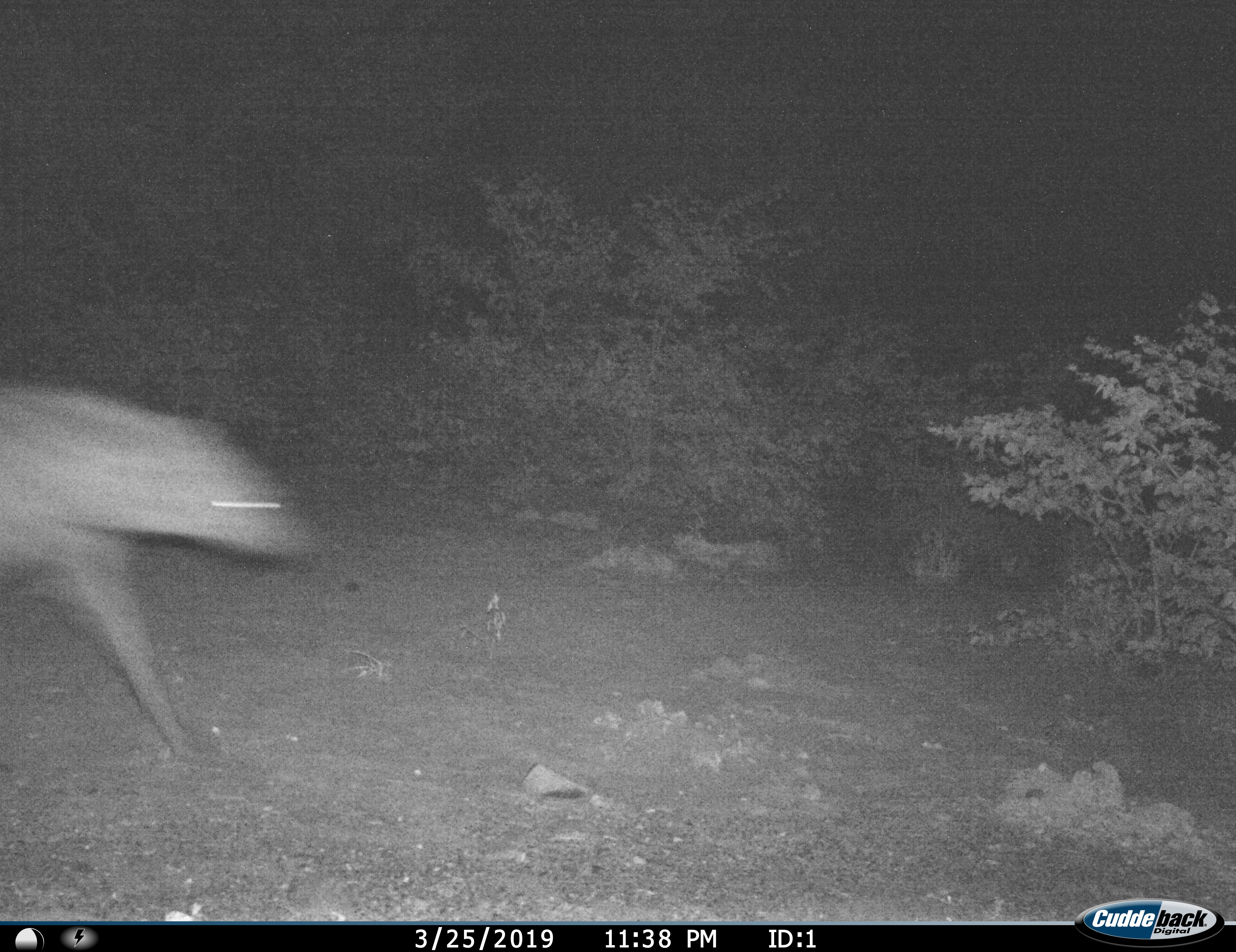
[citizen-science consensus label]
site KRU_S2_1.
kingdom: Animalia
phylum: Chordata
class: Mammalia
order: Carnivora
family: Hyaenidae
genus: Crocuta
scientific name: Crocuta crocuta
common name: spotted hyena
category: hyenaspotted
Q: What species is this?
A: Hyenaspotted (spotted hyena) (Crocuta crocuta).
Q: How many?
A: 1.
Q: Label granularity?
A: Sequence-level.